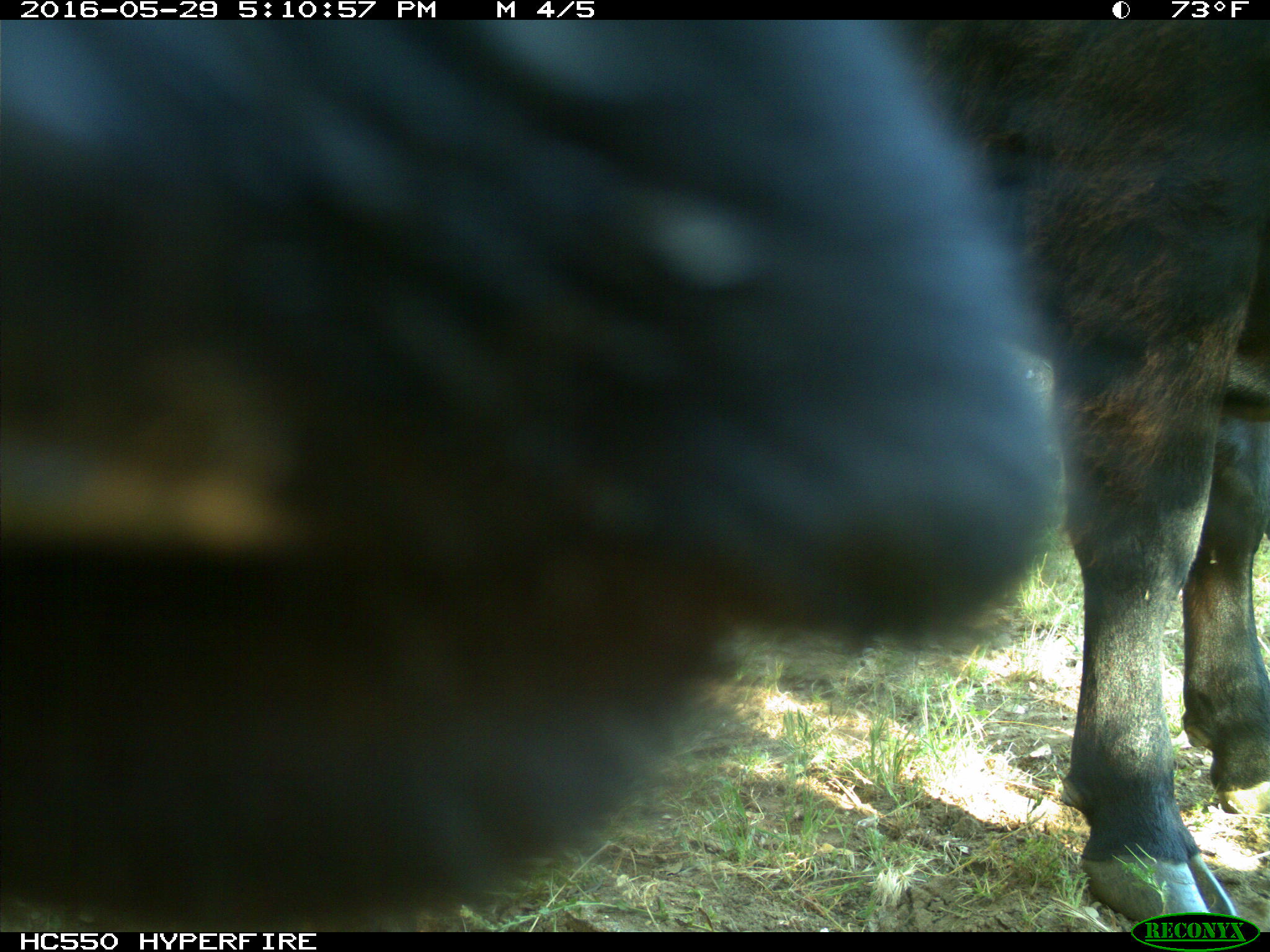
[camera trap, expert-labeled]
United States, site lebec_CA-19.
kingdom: Animalia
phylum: Chordata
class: Mammalia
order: Artiodactyla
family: Bovidae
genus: Bos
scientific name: Bos taurus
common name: domestic cow